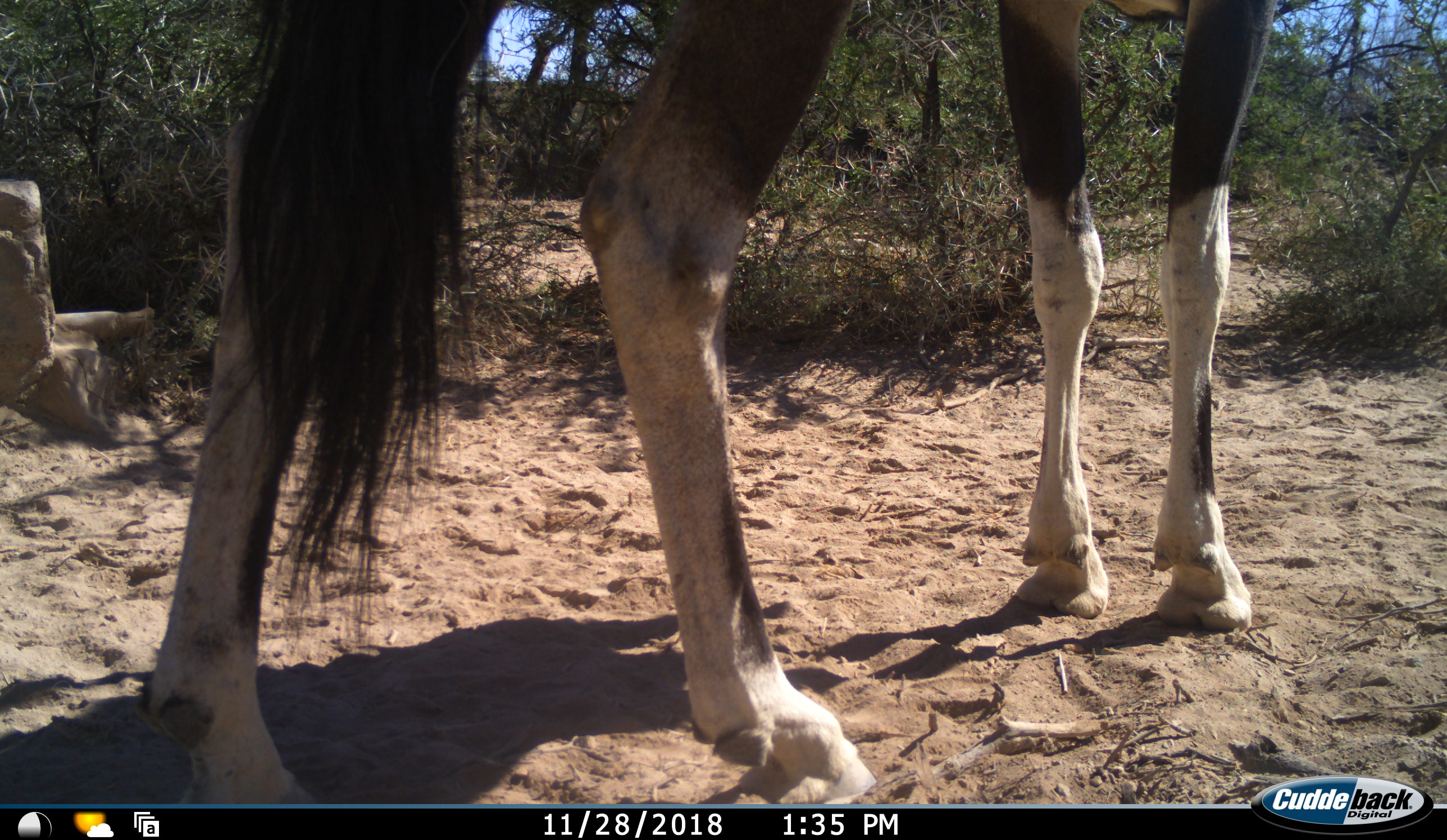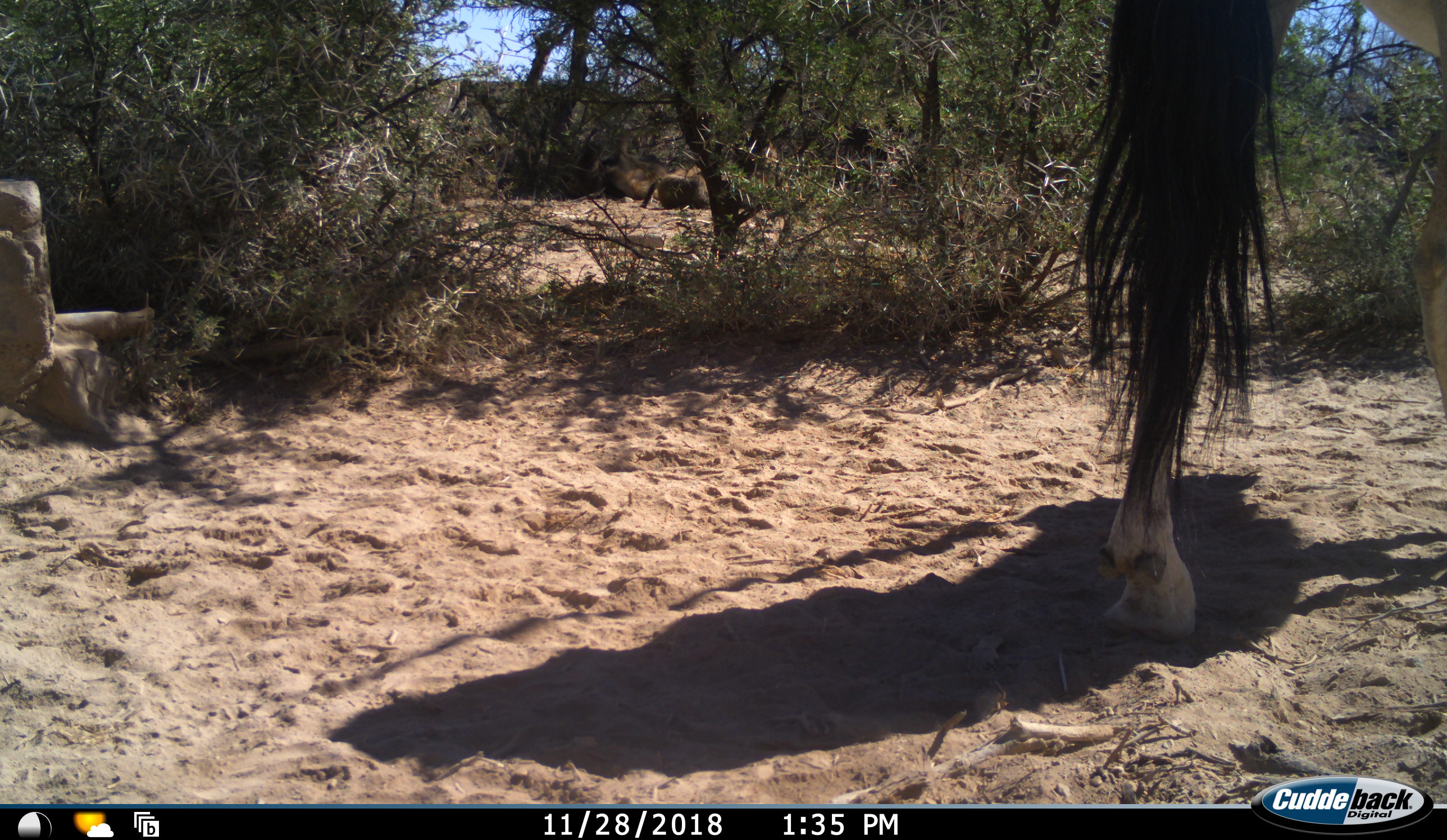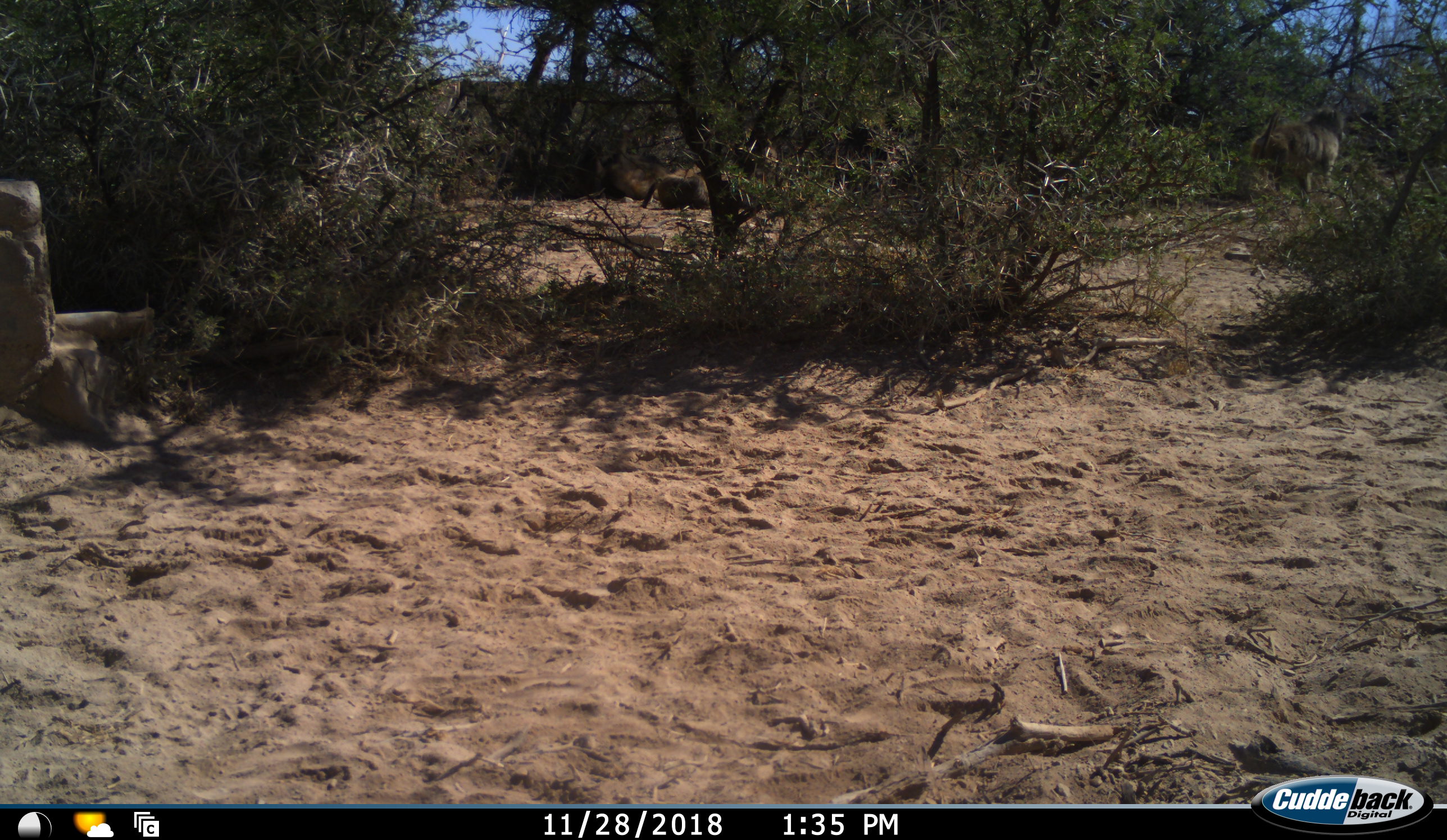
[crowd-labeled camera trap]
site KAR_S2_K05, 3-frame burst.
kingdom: Animalia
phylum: Chordata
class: Mammalia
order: Artiodactyla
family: Bovidae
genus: Oryx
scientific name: Oryx gazella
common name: gemsbok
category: oryx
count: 1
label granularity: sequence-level